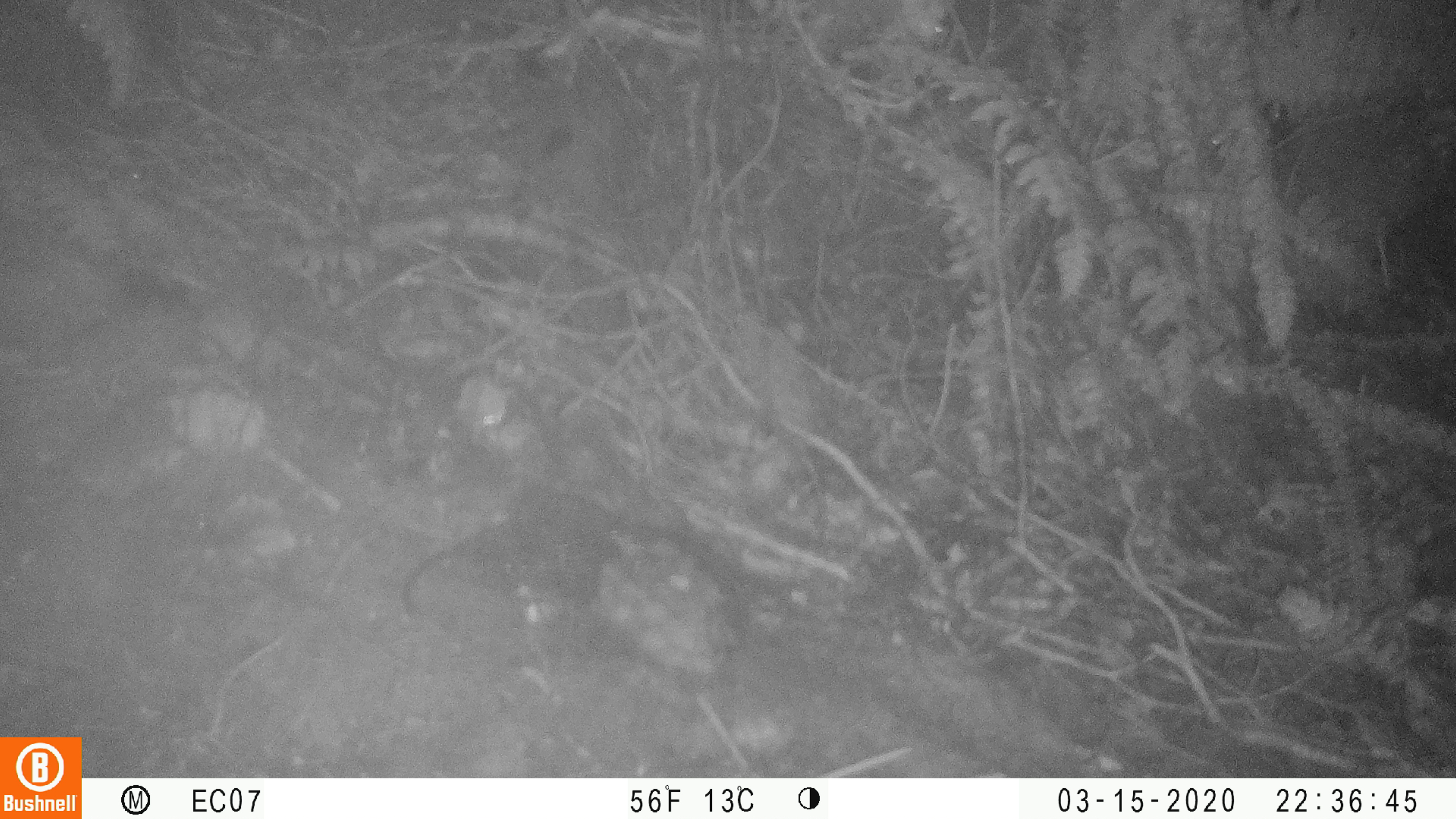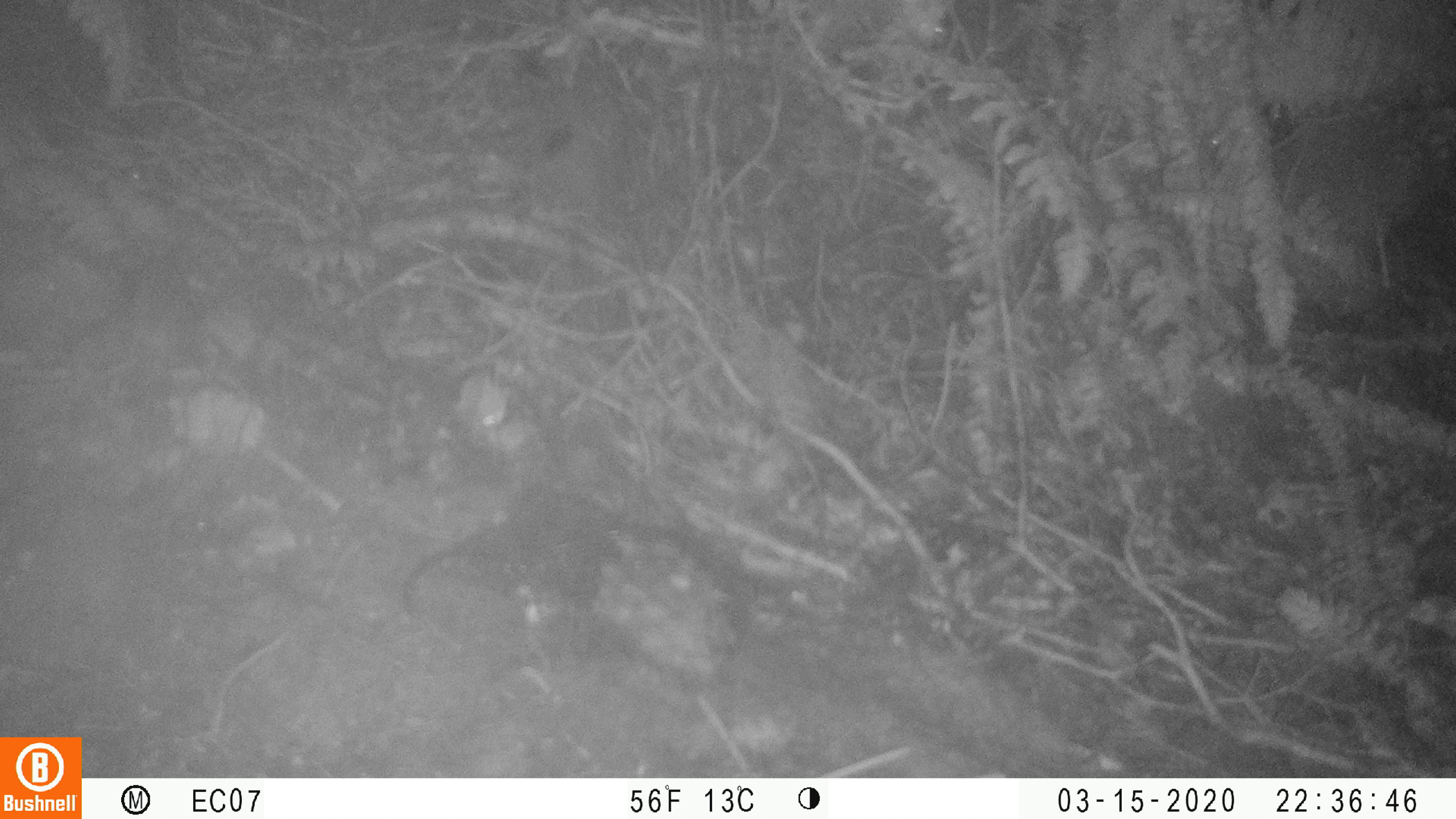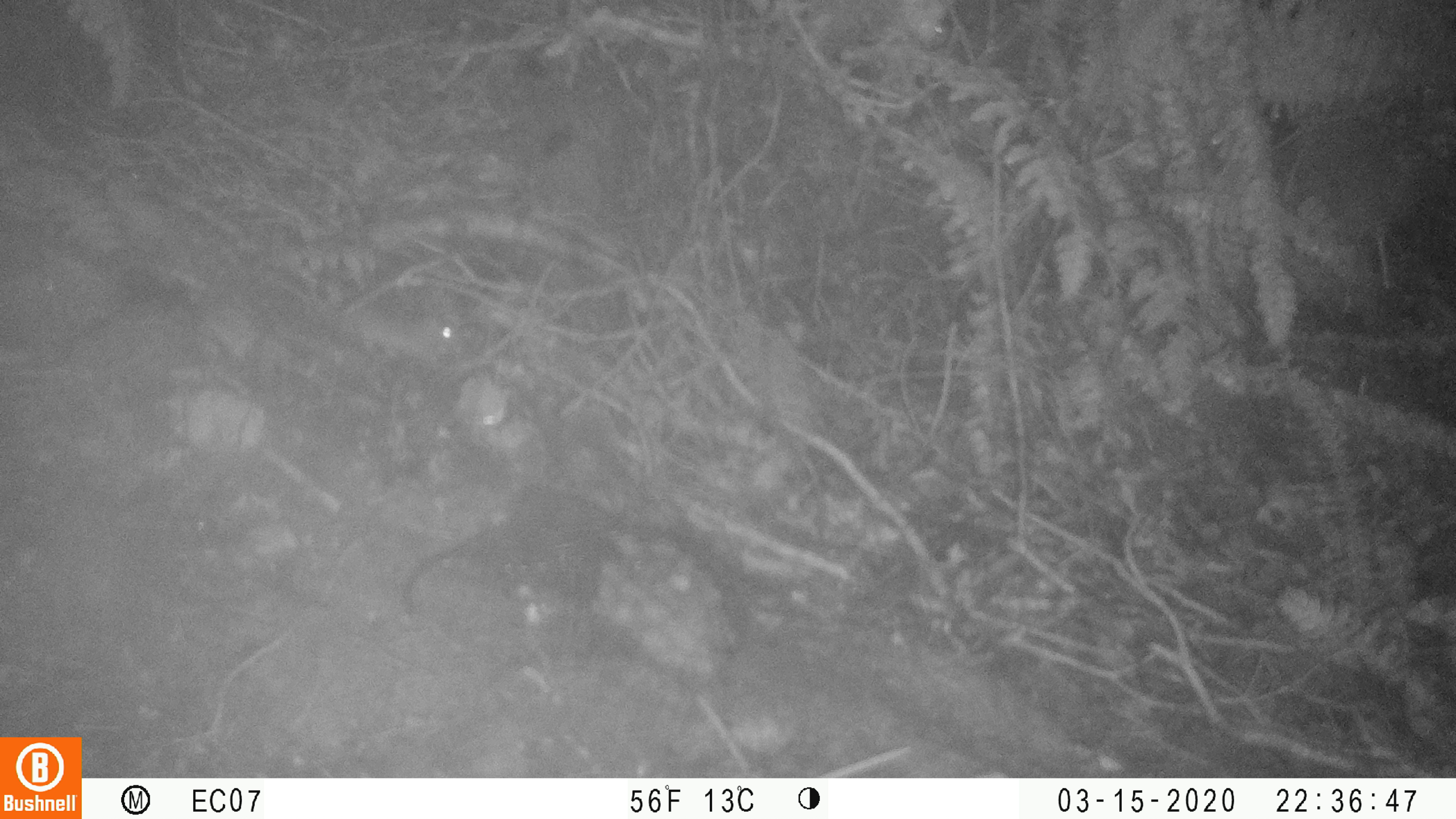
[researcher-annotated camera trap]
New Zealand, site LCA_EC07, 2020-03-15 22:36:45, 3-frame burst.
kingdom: Animalia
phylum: Chordata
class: Mammalia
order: Rodentia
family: Muridae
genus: Mus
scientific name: Mus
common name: mouse